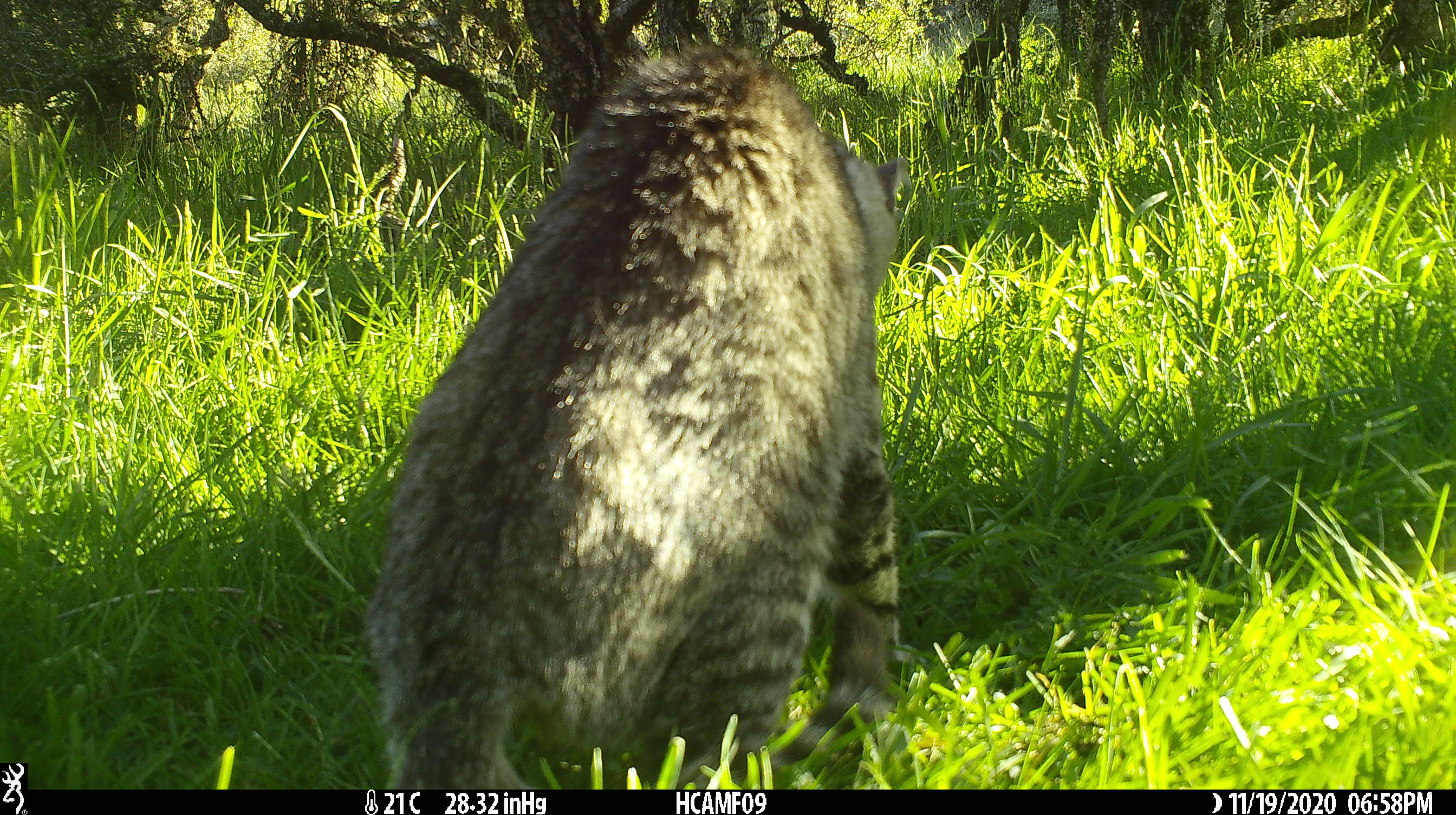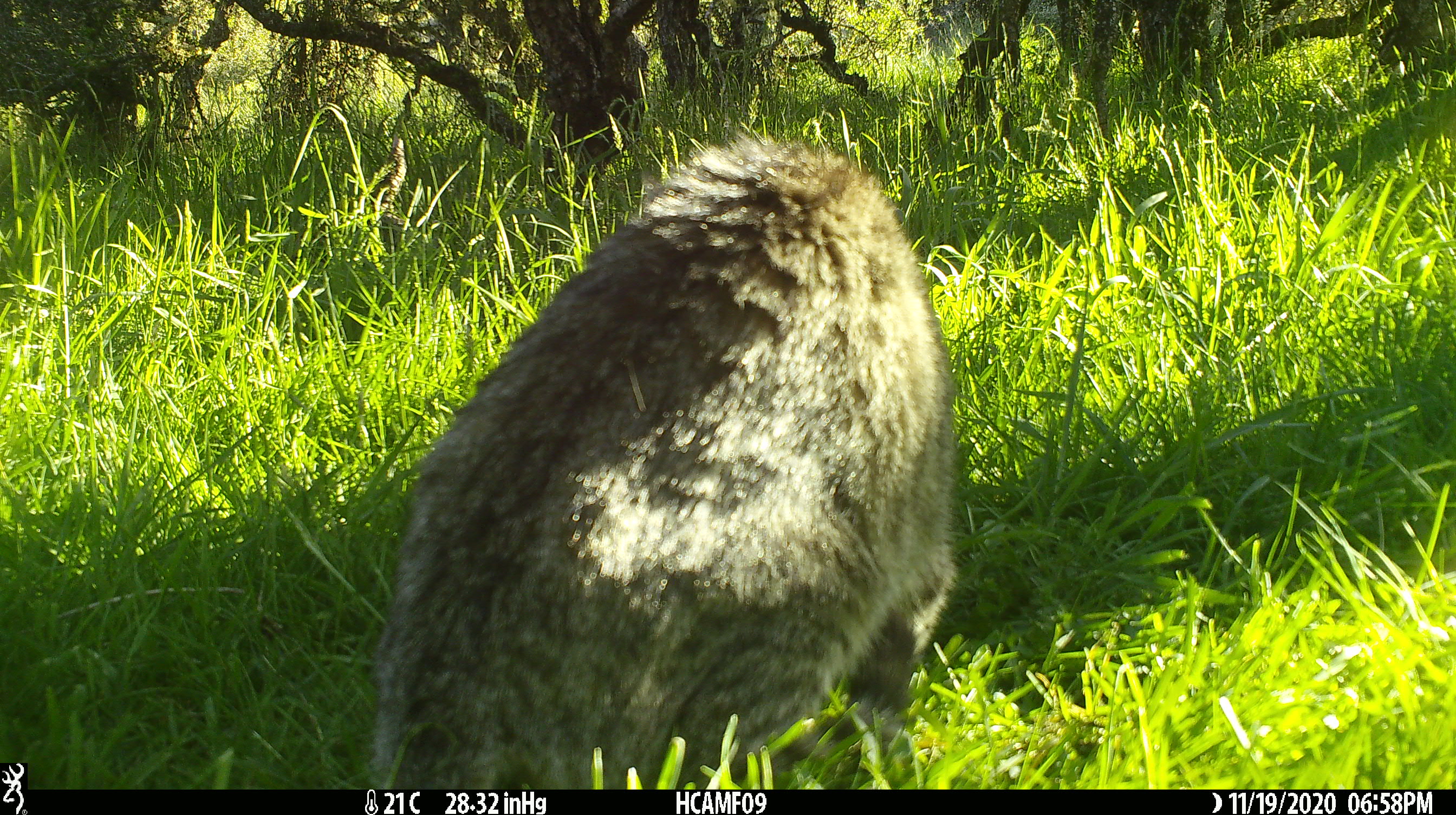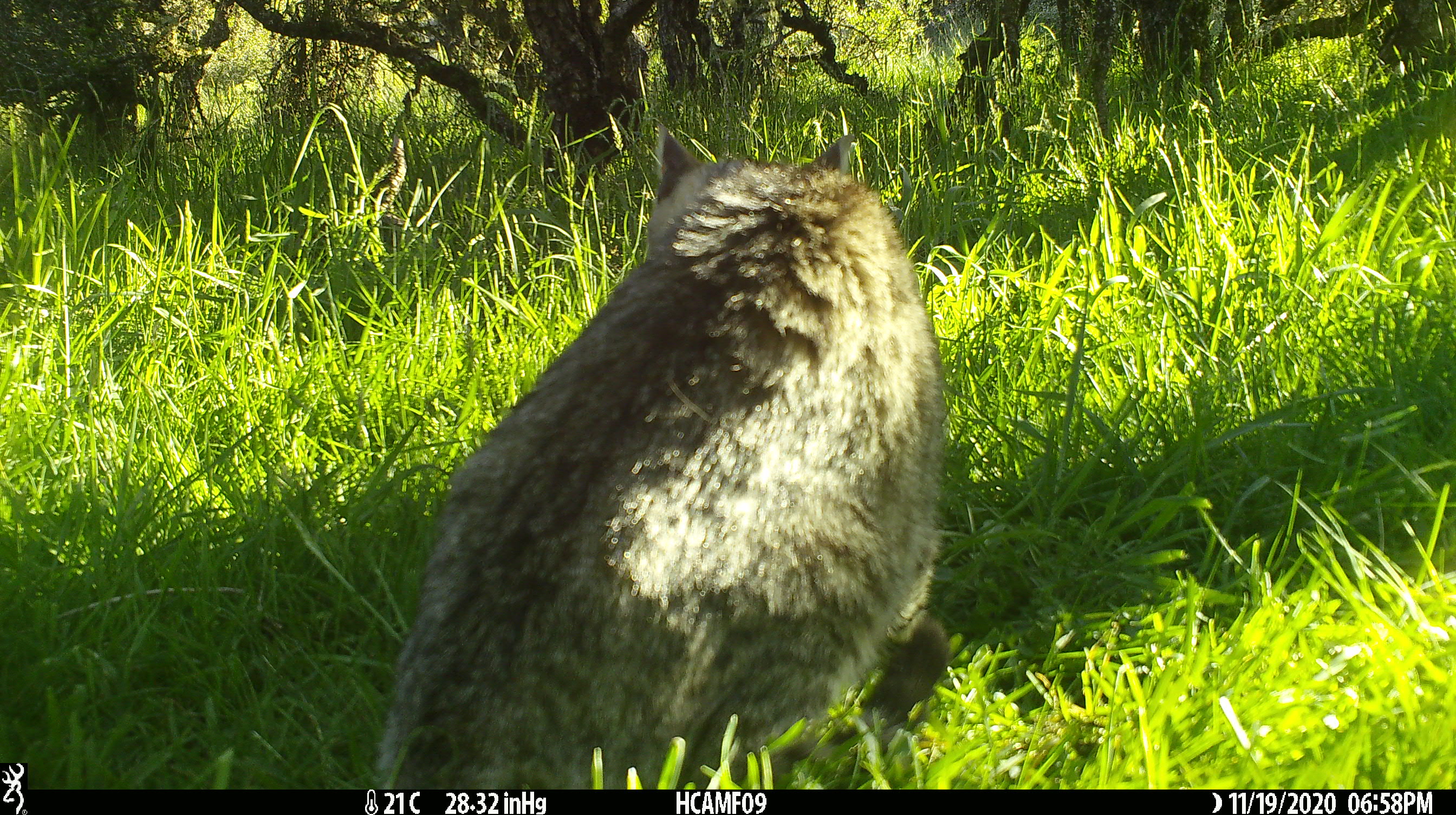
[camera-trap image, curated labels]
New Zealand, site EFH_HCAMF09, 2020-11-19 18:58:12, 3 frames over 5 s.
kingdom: Animalia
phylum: Chordata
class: Mammalia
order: Carnivora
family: Felidae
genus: Felis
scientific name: Felis catus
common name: domestic cat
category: cat